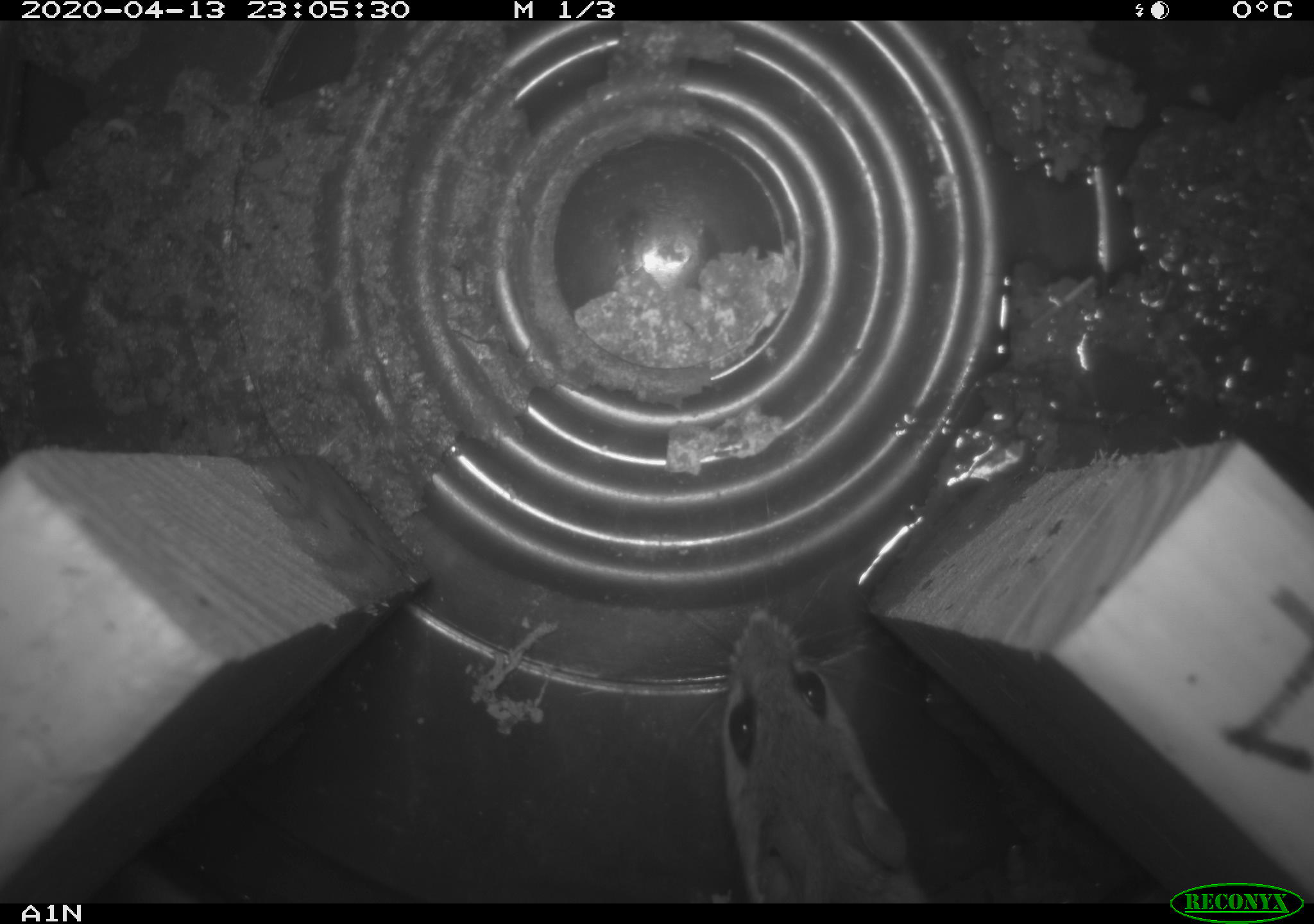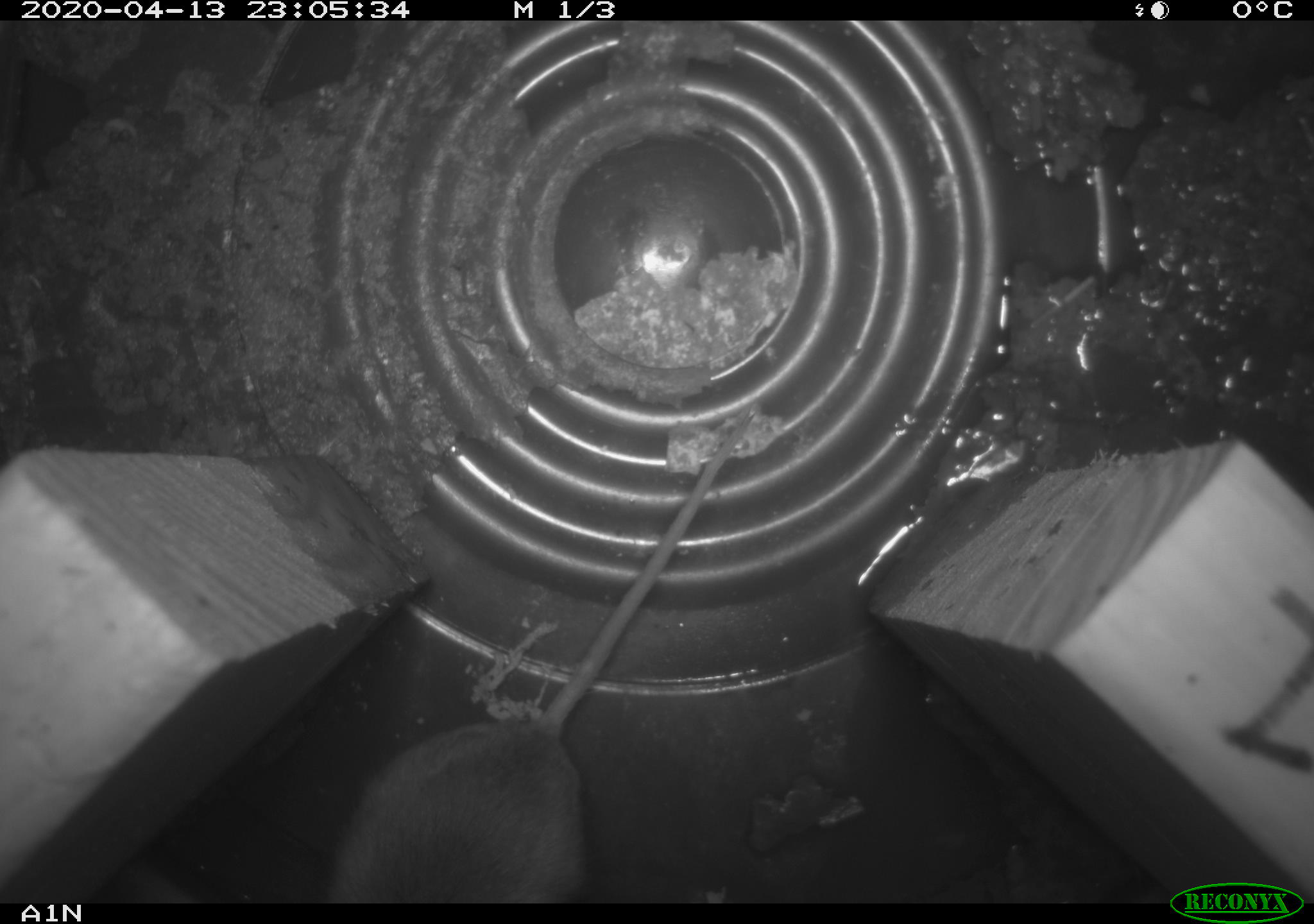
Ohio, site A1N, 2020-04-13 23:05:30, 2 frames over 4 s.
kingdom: Animalia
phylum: Chordata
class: Mammalia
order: Rodentia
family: Cricetidae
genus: Peromyscus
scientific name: Peromyscus leucopus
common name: white-footed mouse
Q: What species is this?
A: White-footed mouse (Peromyscus leucopus).